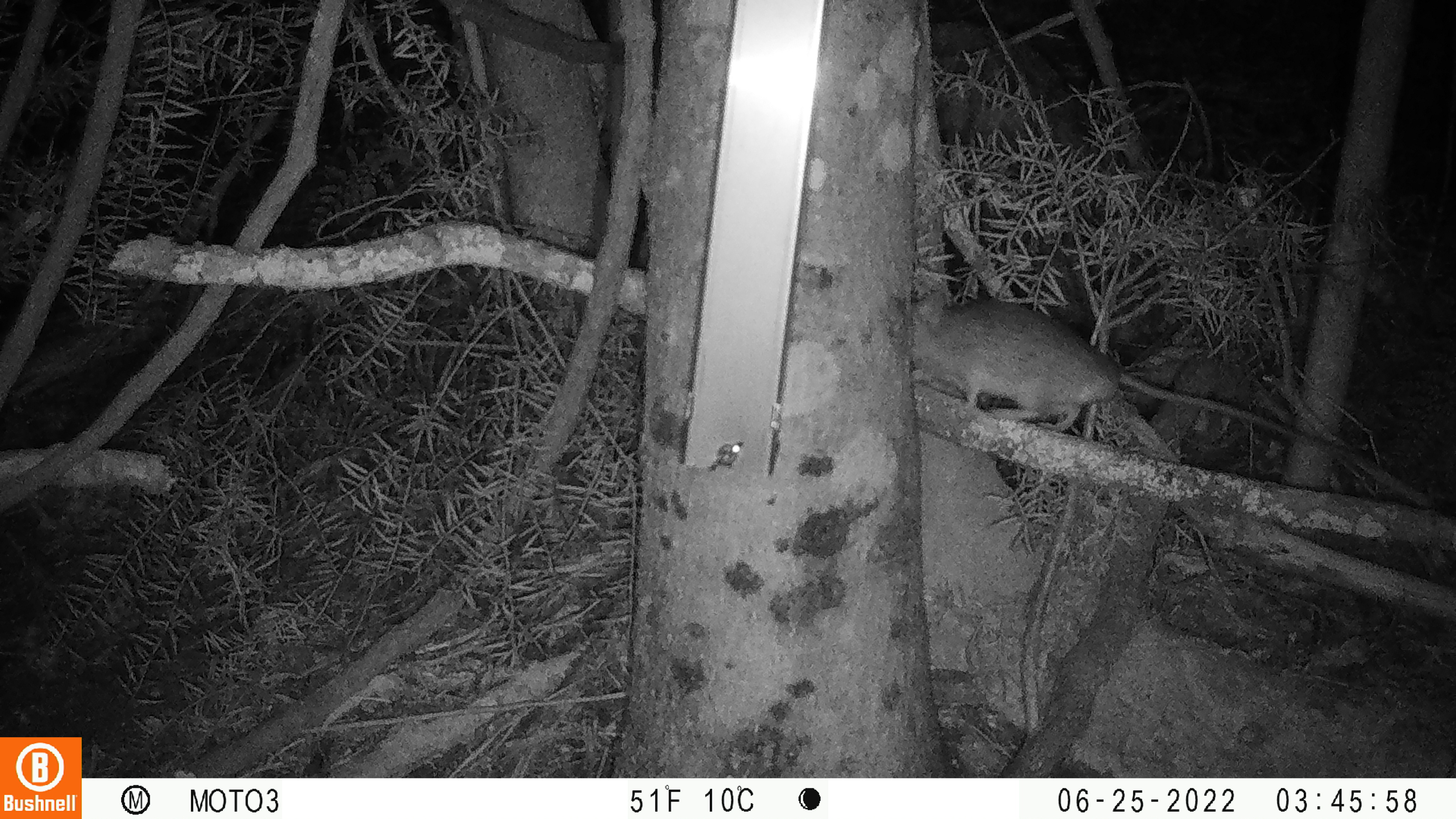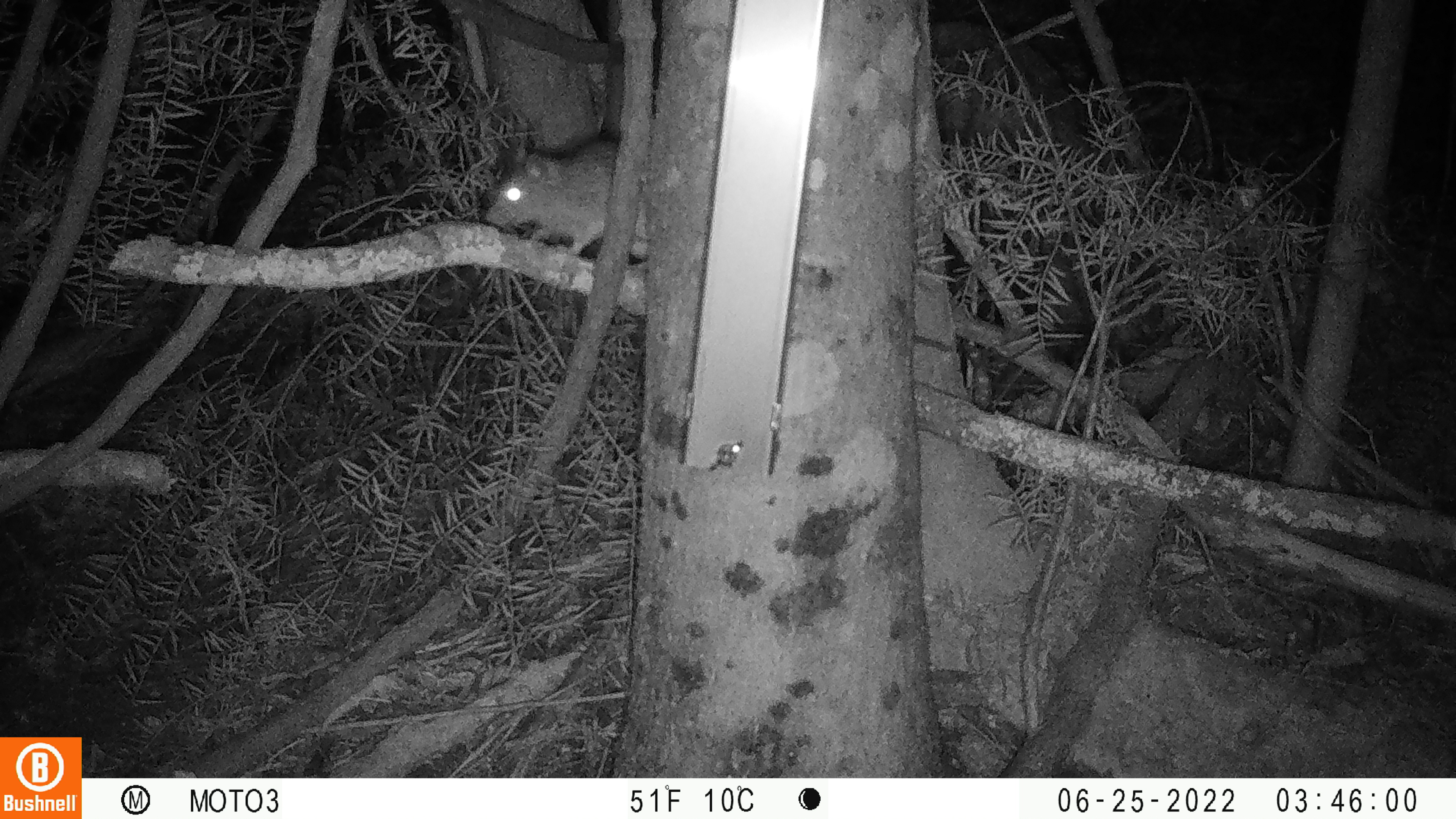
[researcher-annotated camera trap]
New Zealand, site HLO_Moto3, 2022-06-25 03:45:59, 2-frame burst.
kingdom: Animalia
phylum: Chordata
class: Mammalia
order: Rodentia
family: Muridae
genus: Rattus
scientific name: Rattus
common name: rat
Rat (Rattus).